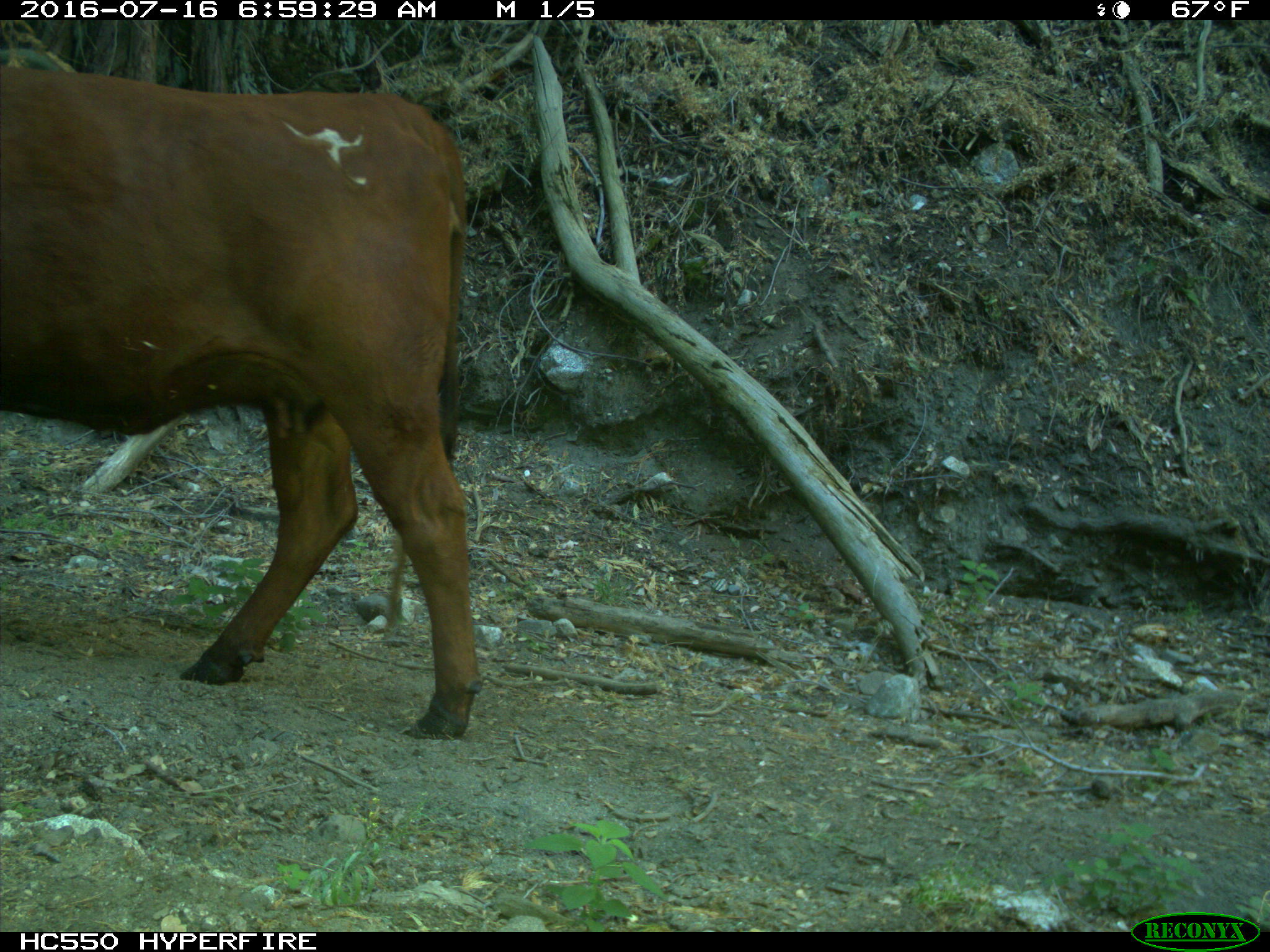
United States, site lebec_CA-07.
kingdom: Animalia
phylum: Chordata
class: Mammalia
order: Artiodactyla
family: Bovidae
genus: Bos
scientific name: Bos taurus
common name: domestic cow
Bos taurus (domestic cow).